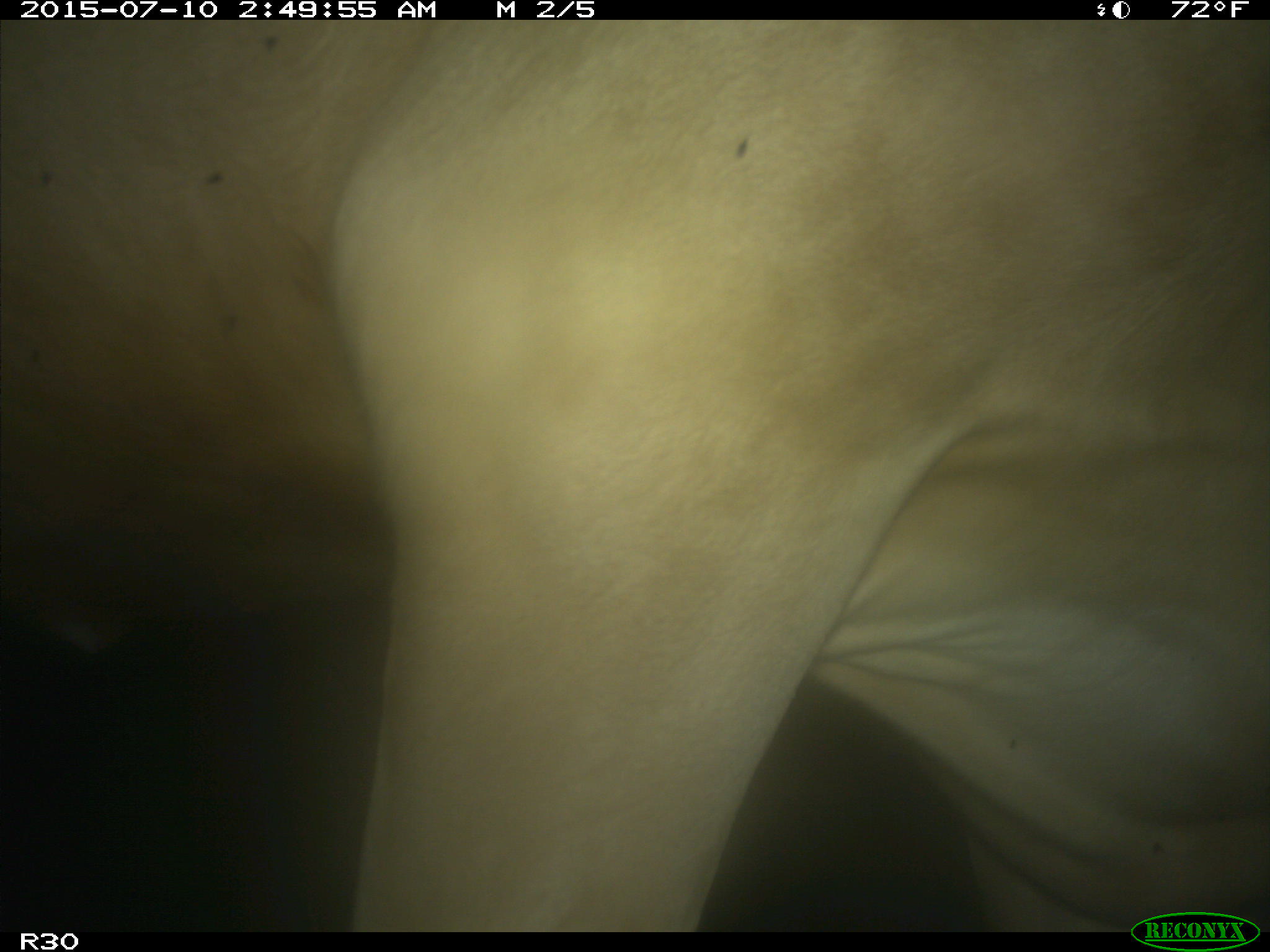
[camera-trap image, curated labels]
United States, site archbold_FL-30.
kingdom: Animalia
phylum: Chordata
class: Mammalia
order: Artiodactyla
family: Bovidae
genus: Bos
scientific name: Bos taurus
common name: domestic cow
Bos taurus (domestic cow).